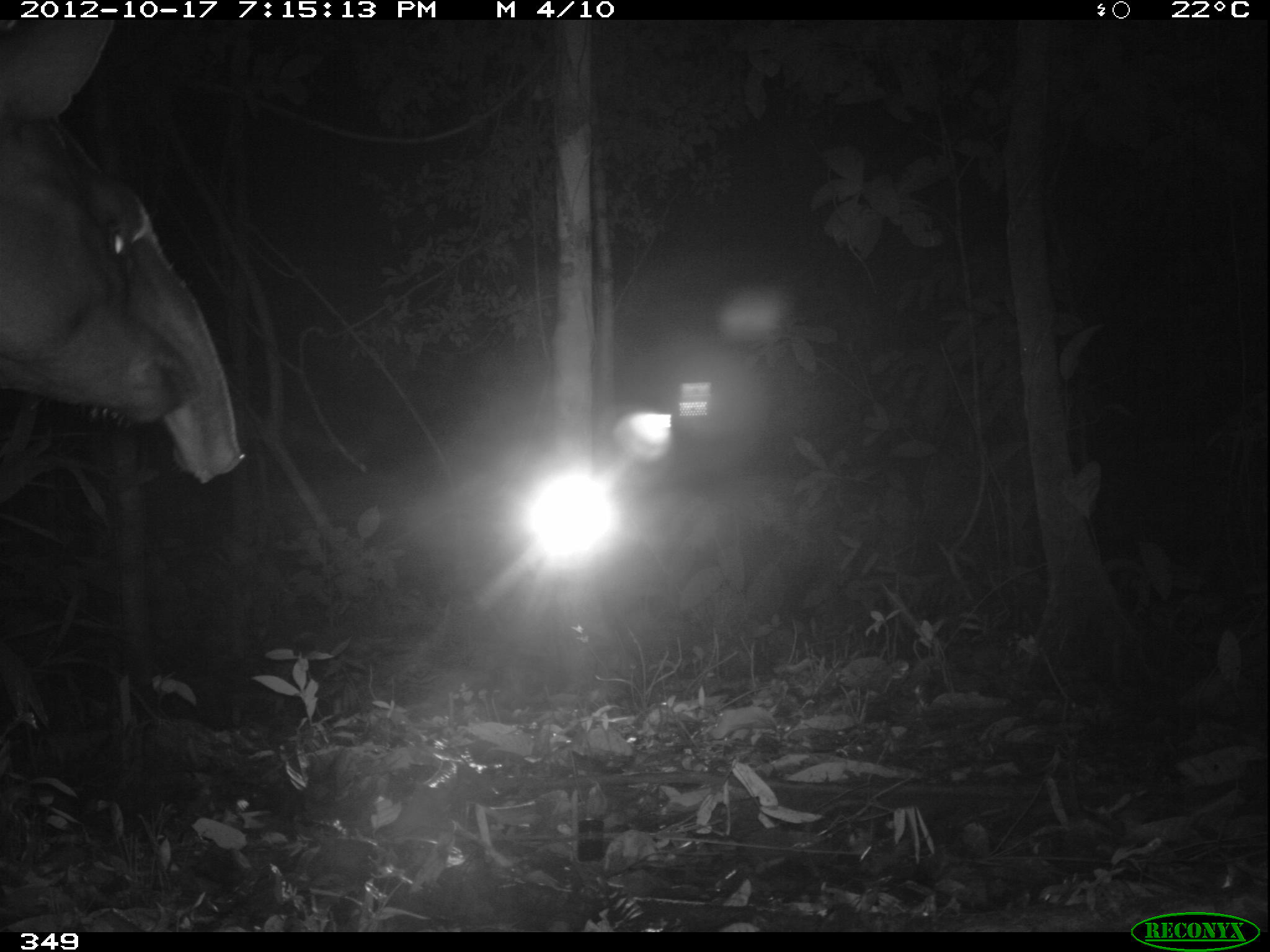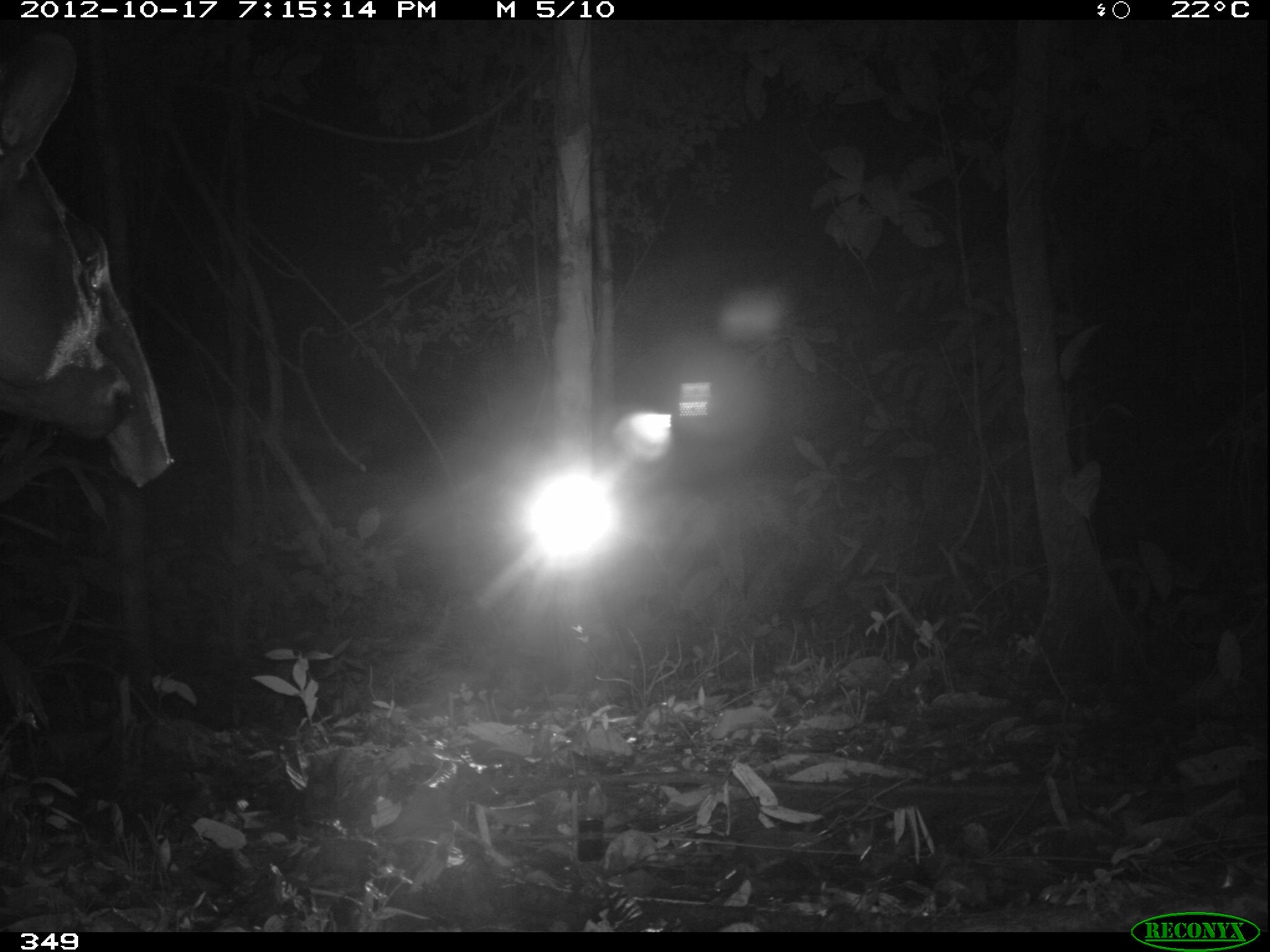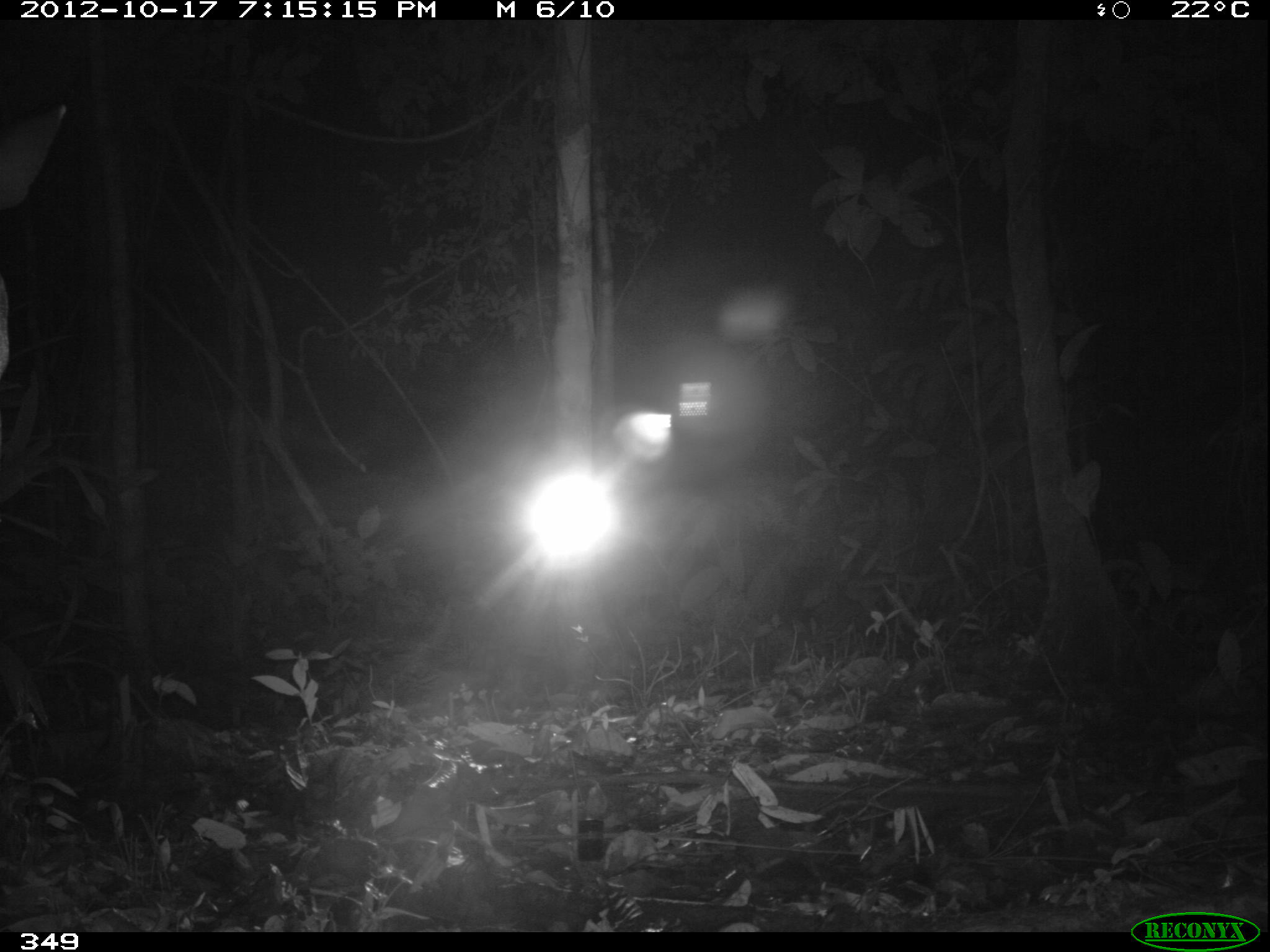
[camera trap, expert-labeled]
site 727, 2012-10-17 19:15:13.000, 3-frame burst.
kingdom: Animalia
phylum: Chordata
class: Mammalia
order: Perissodactyla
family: Tapiridae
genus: Tapirus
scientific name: Tapirus terrestris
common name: south american tapir